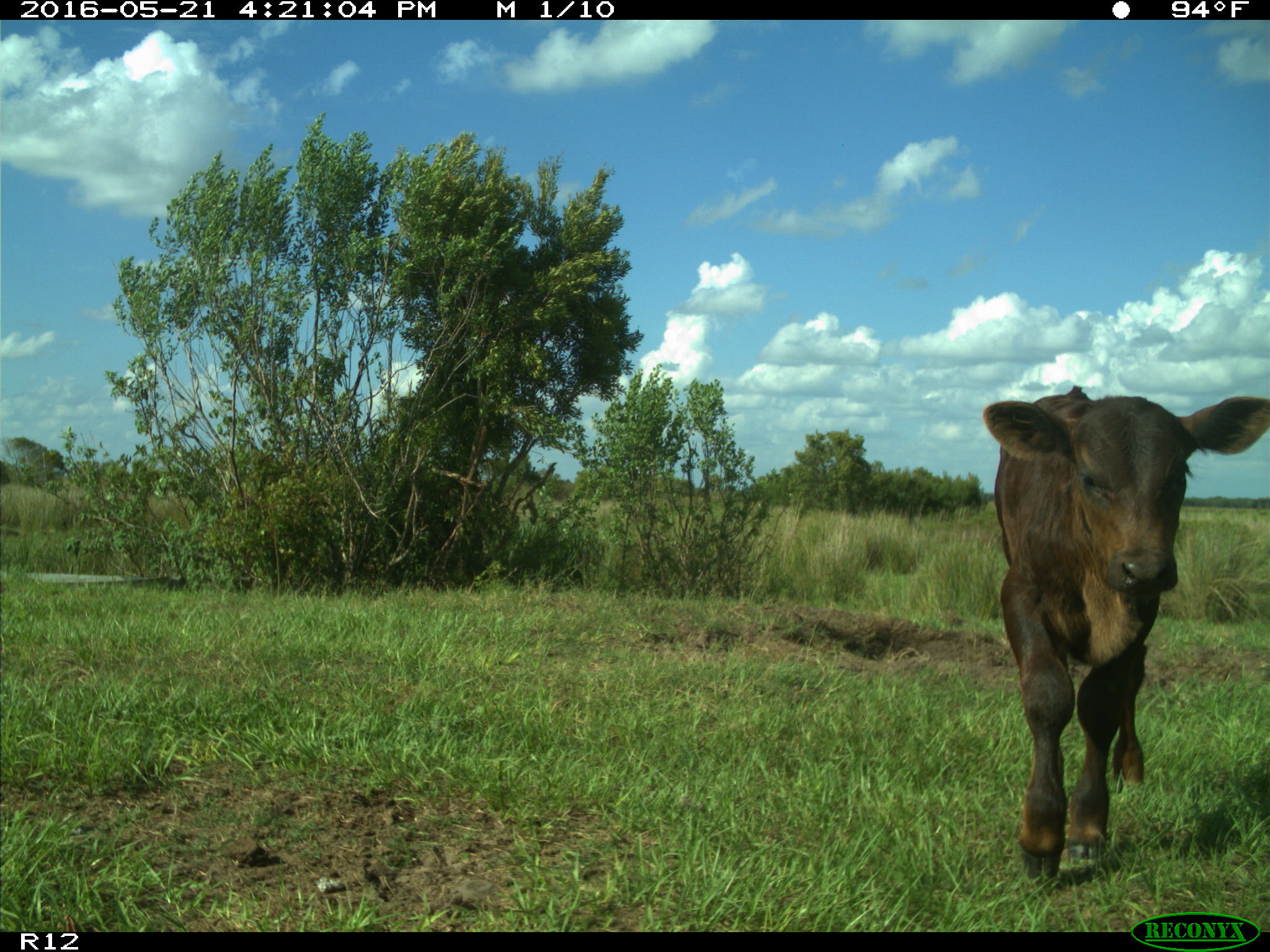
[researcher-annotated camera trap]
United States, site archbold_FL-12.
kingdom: Animalia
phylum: Chordata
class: Mammalia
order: Artiodactyla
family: Bovidae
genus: Bos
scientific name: Bos taurus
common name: domestic cow